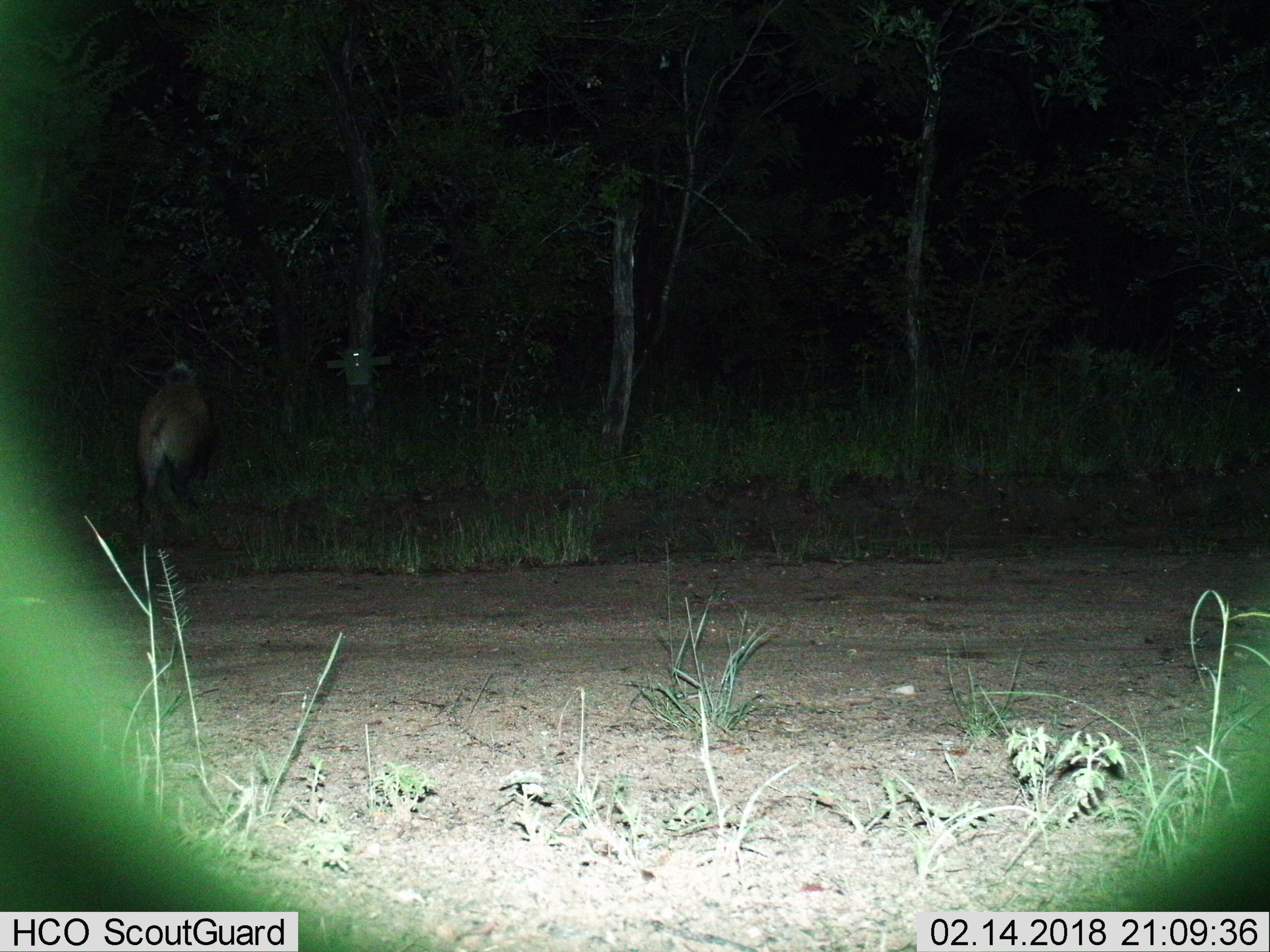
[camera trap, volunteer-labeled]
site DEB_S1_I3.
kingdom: Animalia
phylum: Chordata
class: Mammalia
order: Carnivora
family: Hyaenidae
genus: Crocuta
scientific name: Crocuta crocuta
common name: spotted hyena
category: hyenaspotted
Hyenaspotted (spotted hyena) (Crocuta crocuta), count 1. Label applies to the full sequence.